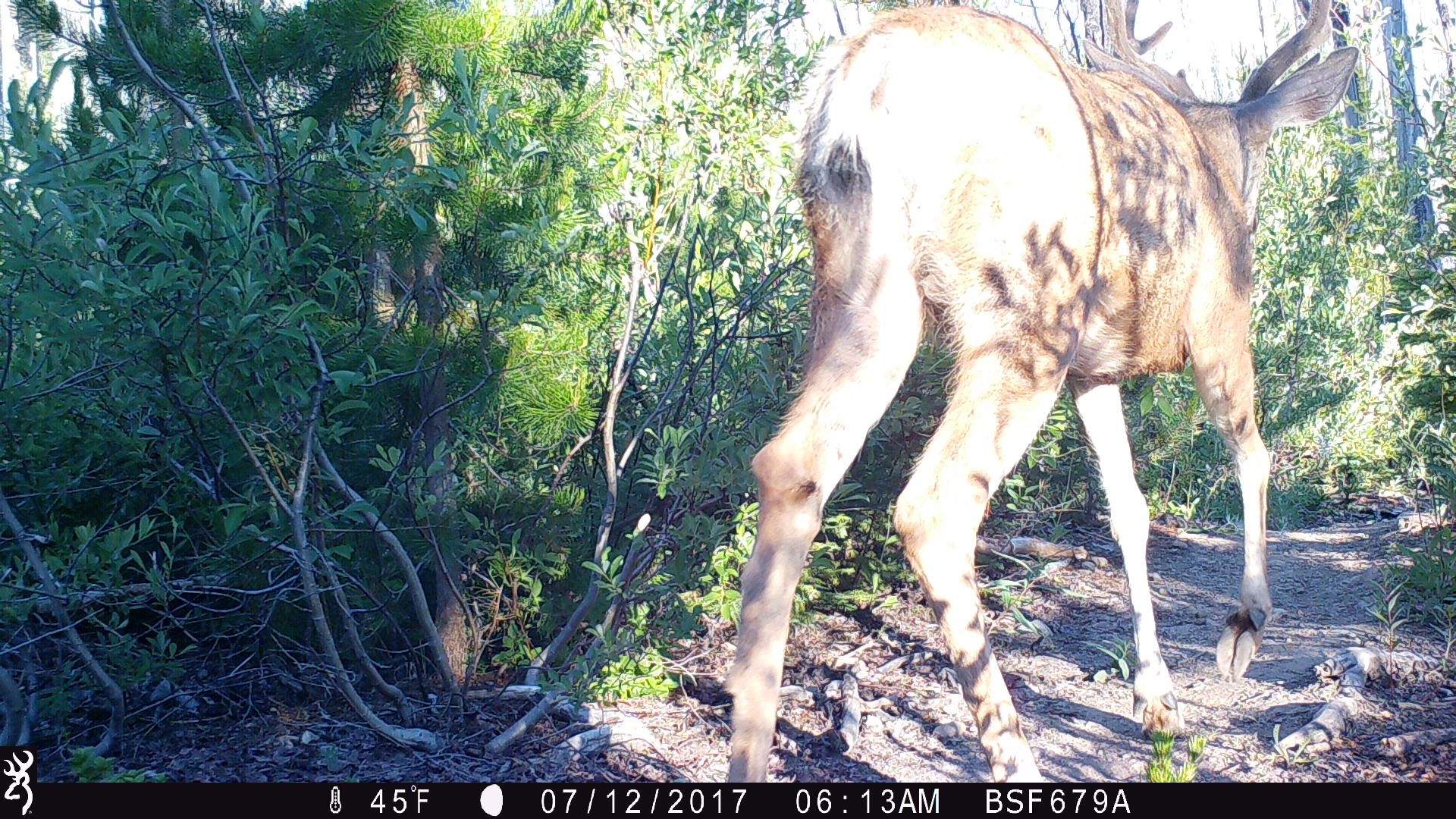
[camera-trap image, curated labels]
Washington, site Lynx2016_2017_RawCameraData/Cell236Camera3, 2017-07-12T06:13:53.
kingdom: Animalia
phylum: Chordata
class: Mammalia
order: Artiodactyla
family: Cervidae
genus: Odocoileus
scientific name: Odocoileus hemionus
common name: mule deer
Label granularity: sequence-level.